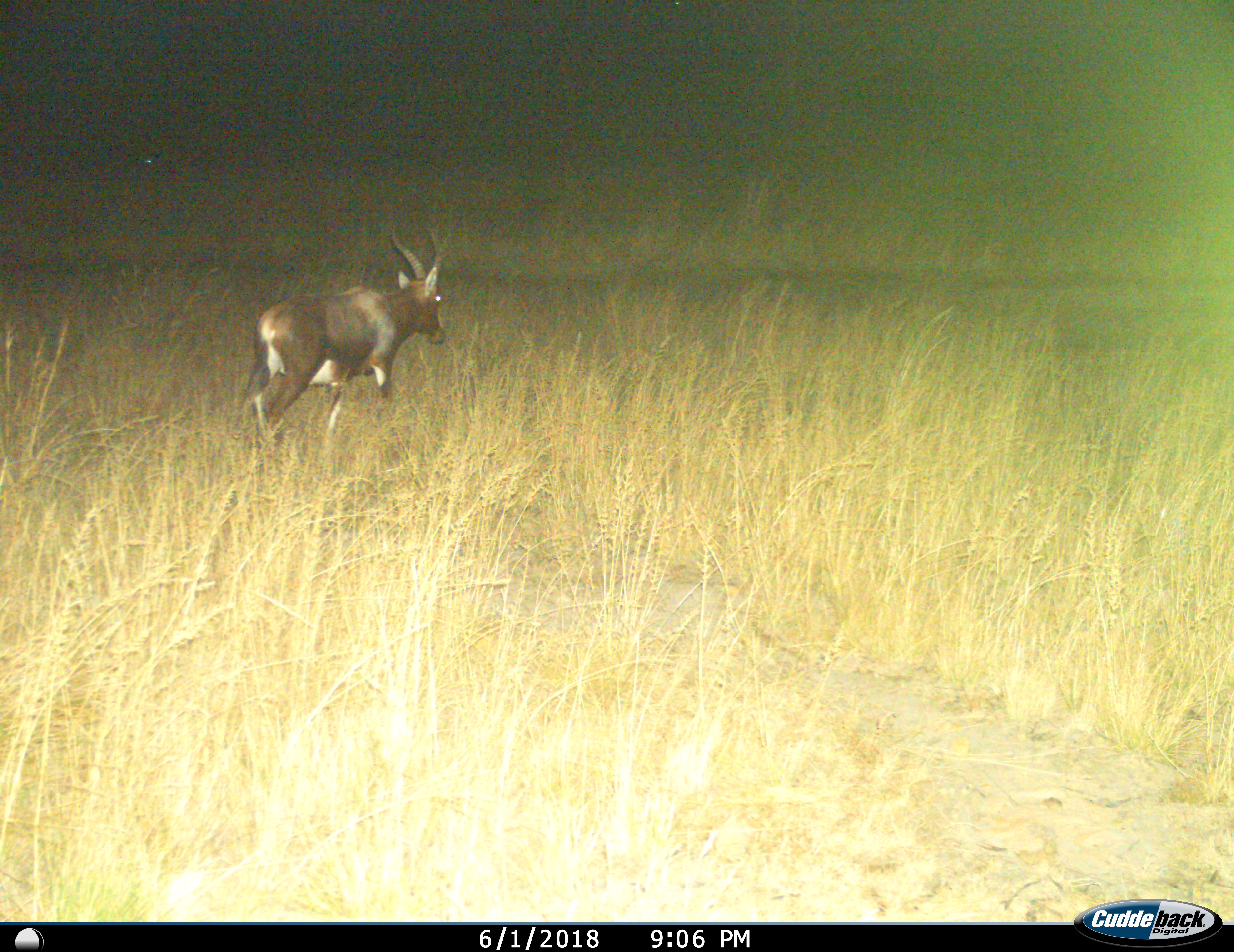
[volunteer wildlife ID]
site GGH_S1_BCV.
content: unidentified animal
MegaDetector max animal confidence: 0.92